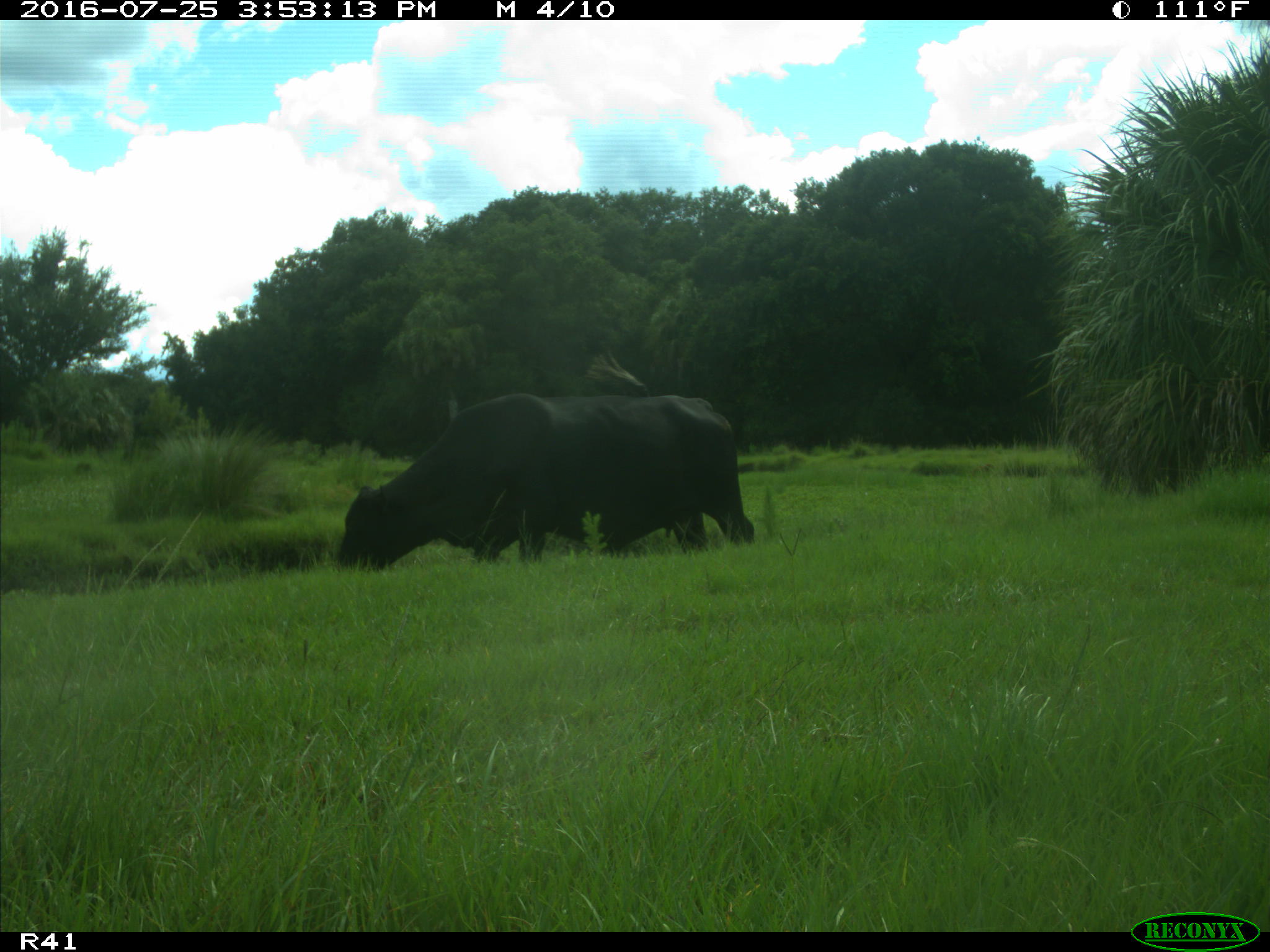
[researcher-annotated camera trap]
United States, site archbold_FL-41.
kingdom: Animalia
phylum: Chordata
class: Mammalia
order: Artiodactyla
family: Bovidae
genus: Bos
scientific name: Bos taurus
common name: domestic cow